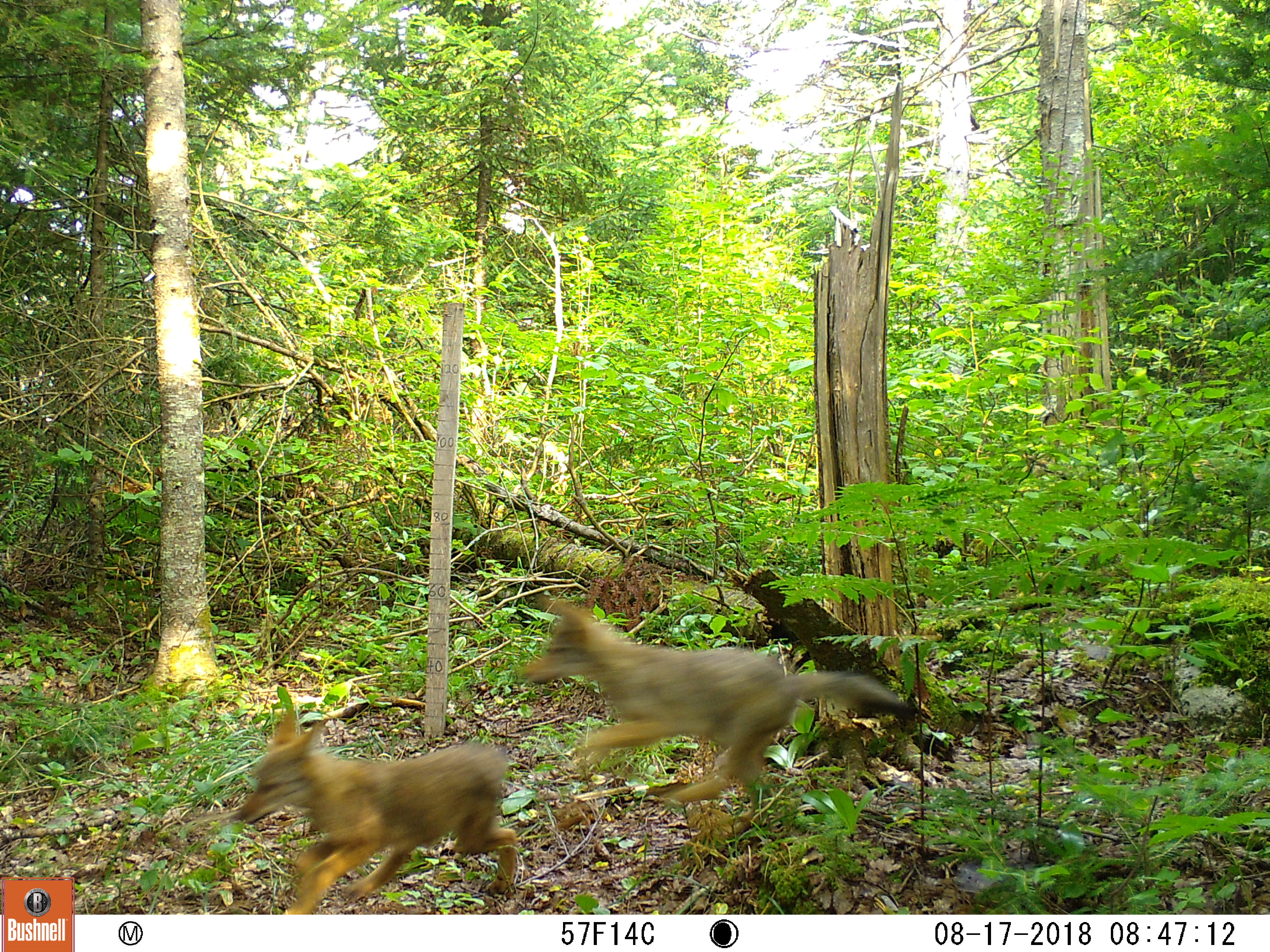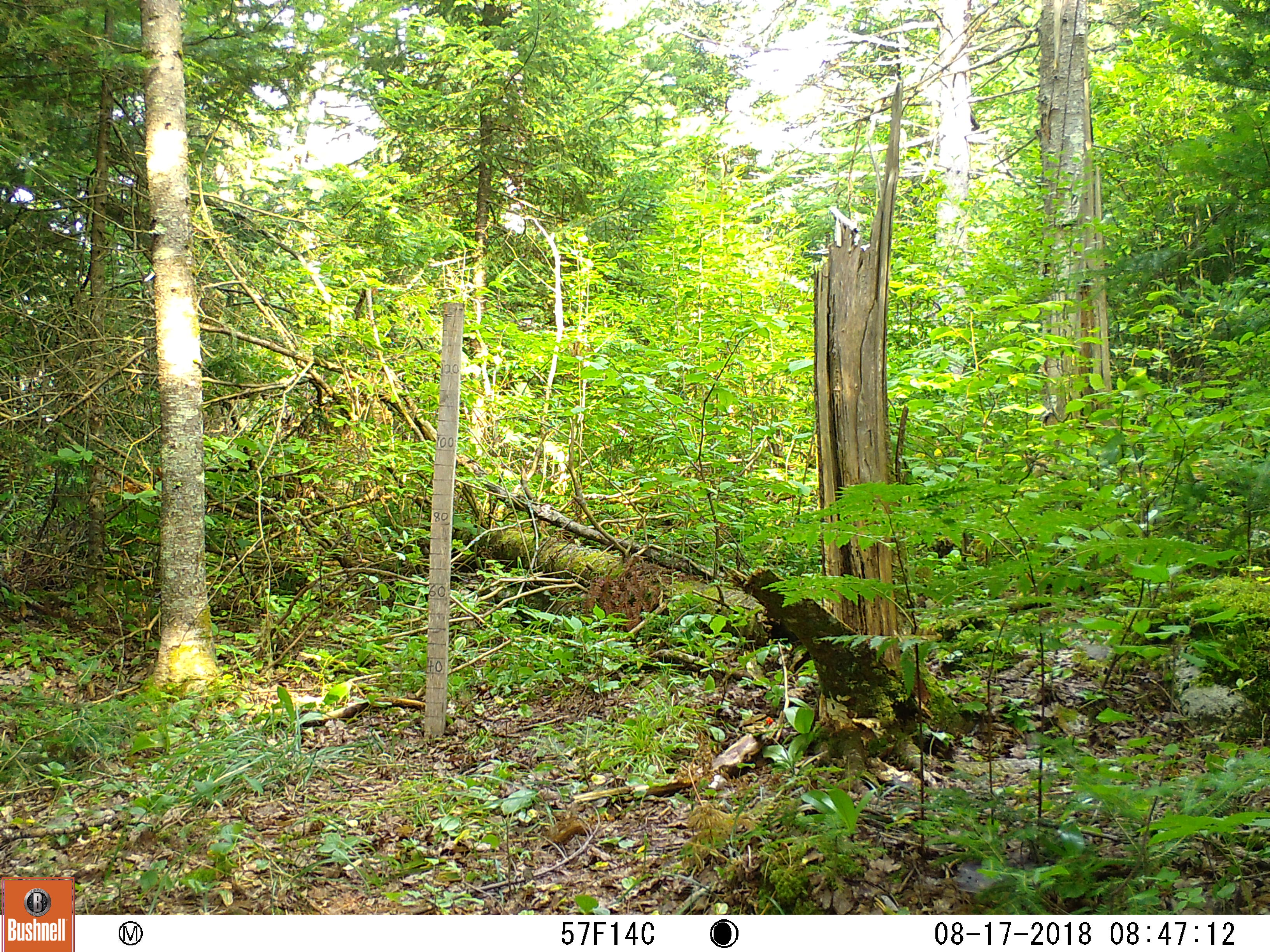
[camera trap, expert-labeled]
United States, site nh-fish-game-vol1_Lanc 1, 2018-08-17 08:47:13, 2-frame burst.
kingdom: Animalia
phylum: Chordata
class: Mammalia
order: Carnivora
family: Canidae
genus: Canis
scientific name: Canis latrans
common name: coyote